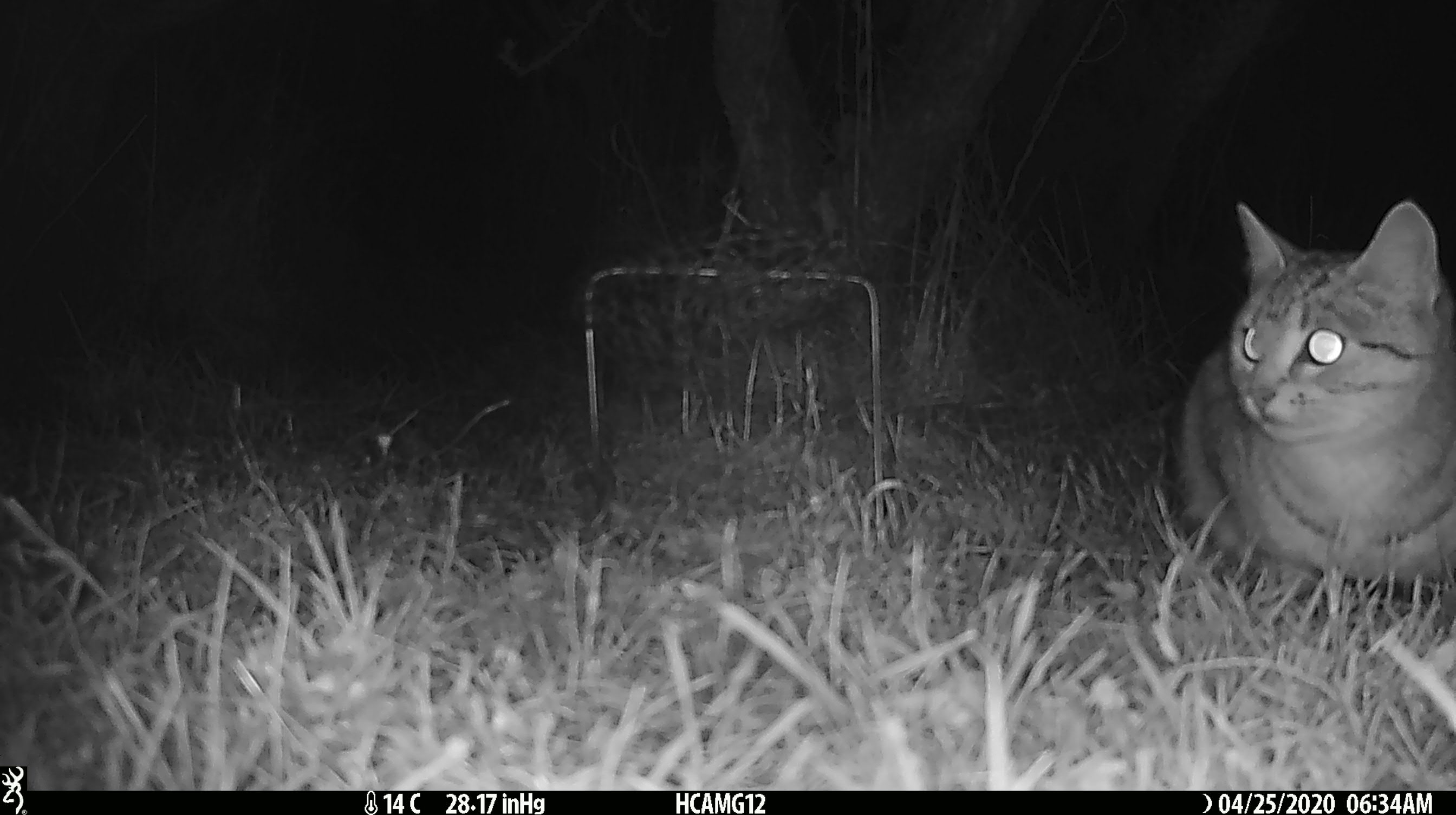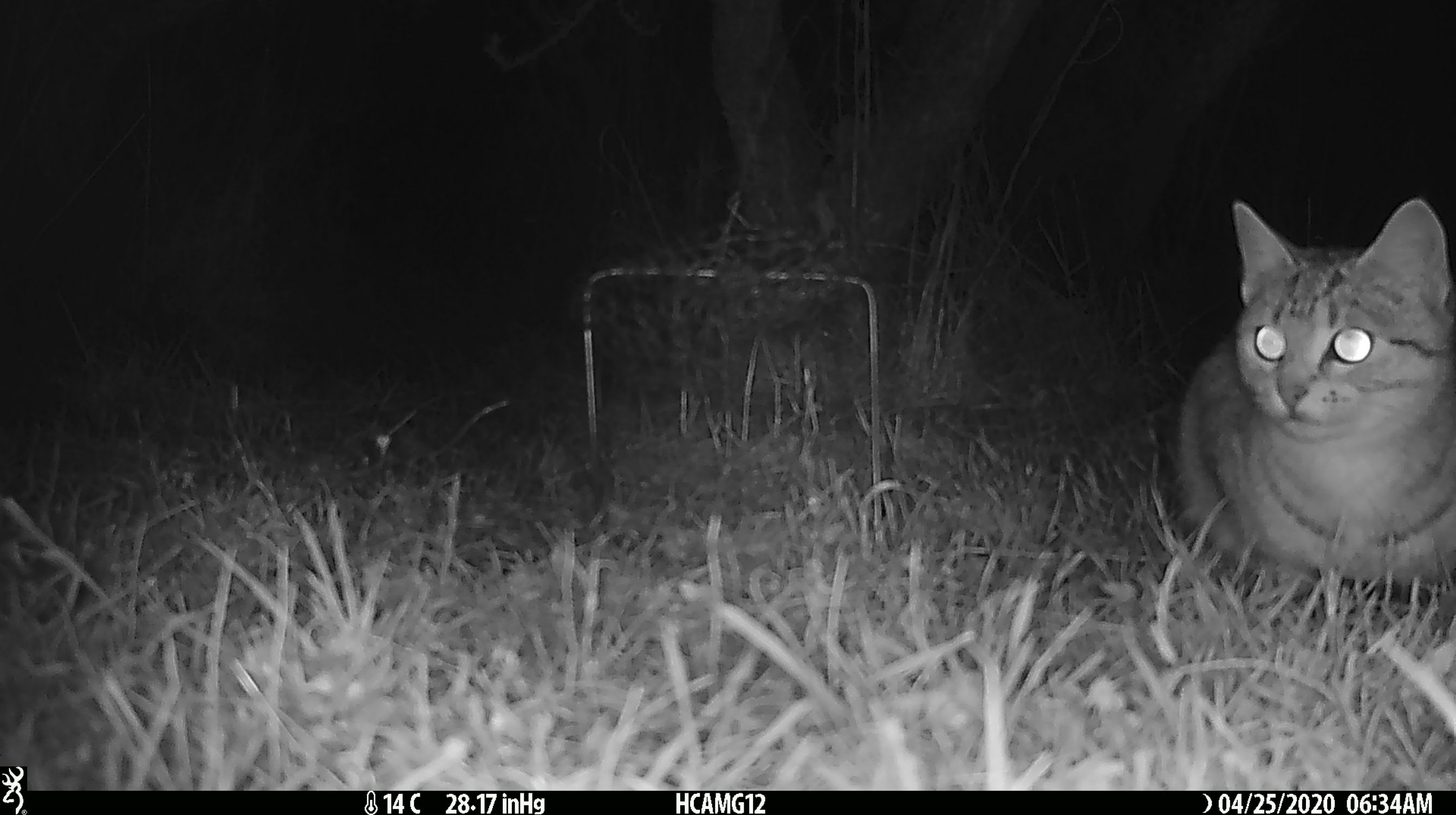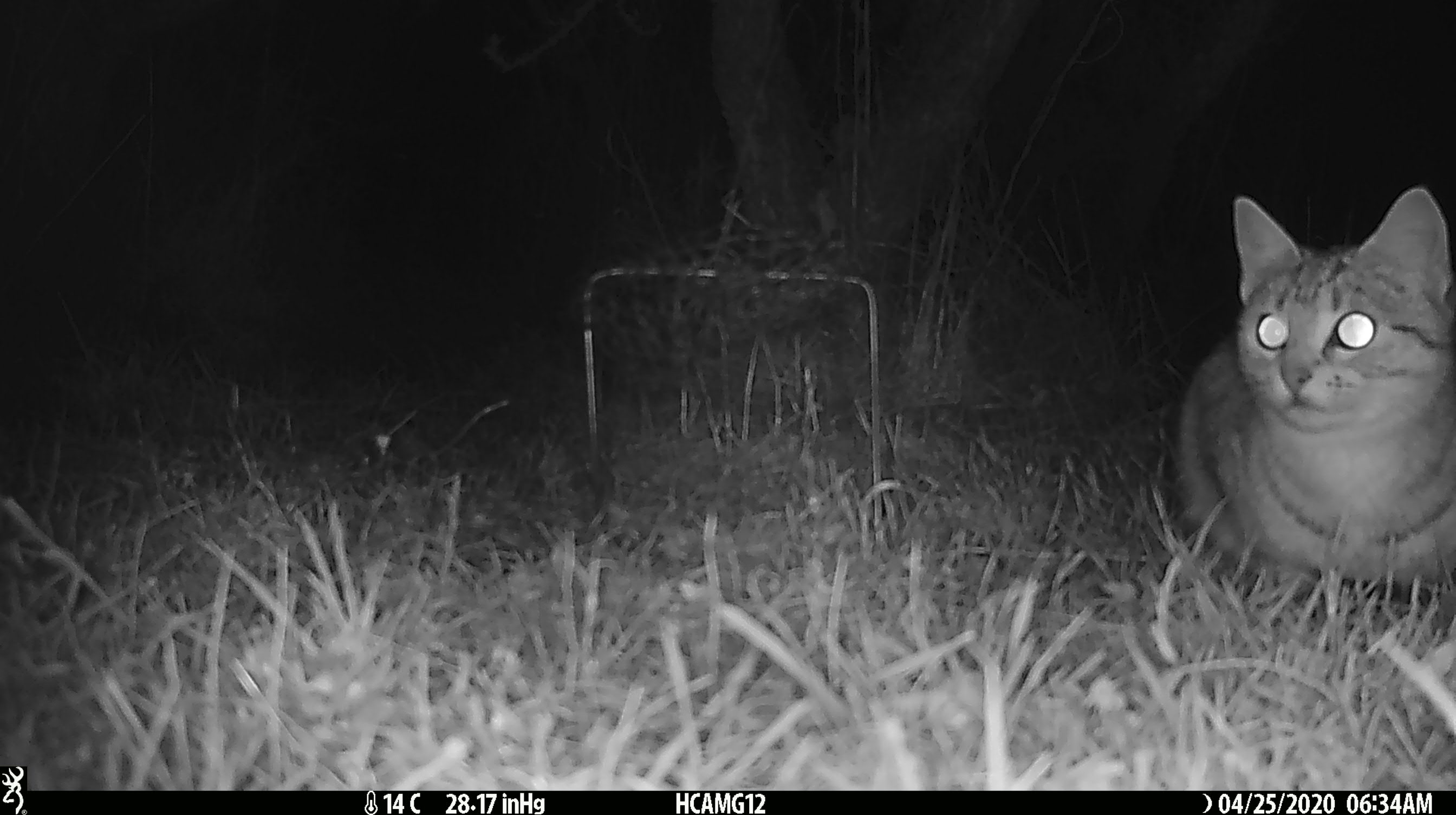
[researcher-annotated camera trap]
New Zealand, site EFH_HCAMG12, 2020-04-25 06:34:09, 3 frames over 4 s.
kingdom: Animalia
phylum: Chordata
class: Mammalia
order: Carnivora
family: Felidae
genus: Felis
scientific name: Felis catus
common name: domestic cat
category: cat